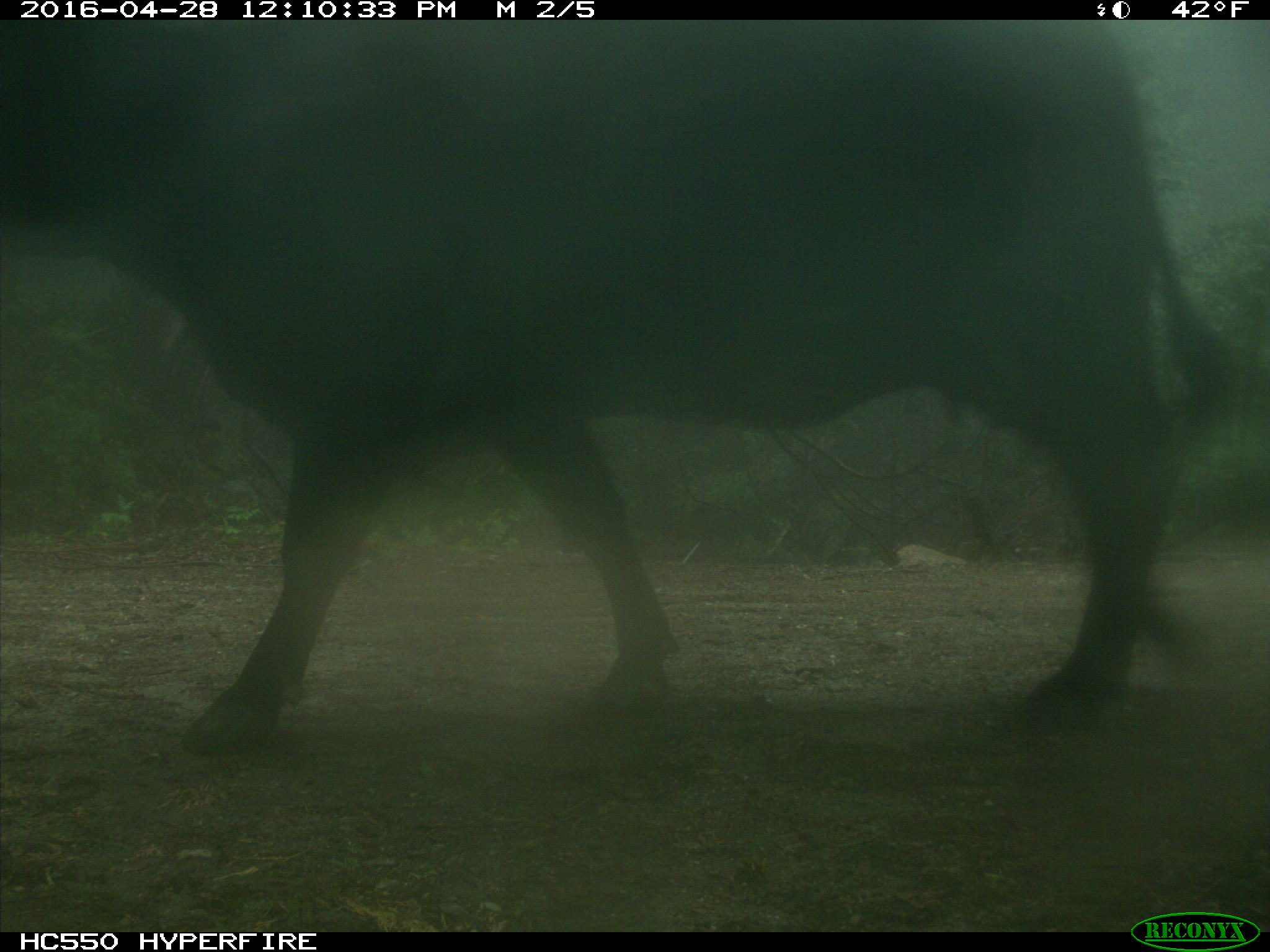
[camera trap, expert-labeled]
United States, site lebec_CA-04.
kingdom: Animalia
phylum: Chordata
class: Mammalia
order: Artiodactyla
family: Bovidae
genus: Bos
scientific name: Bos taurus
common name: domestic cow